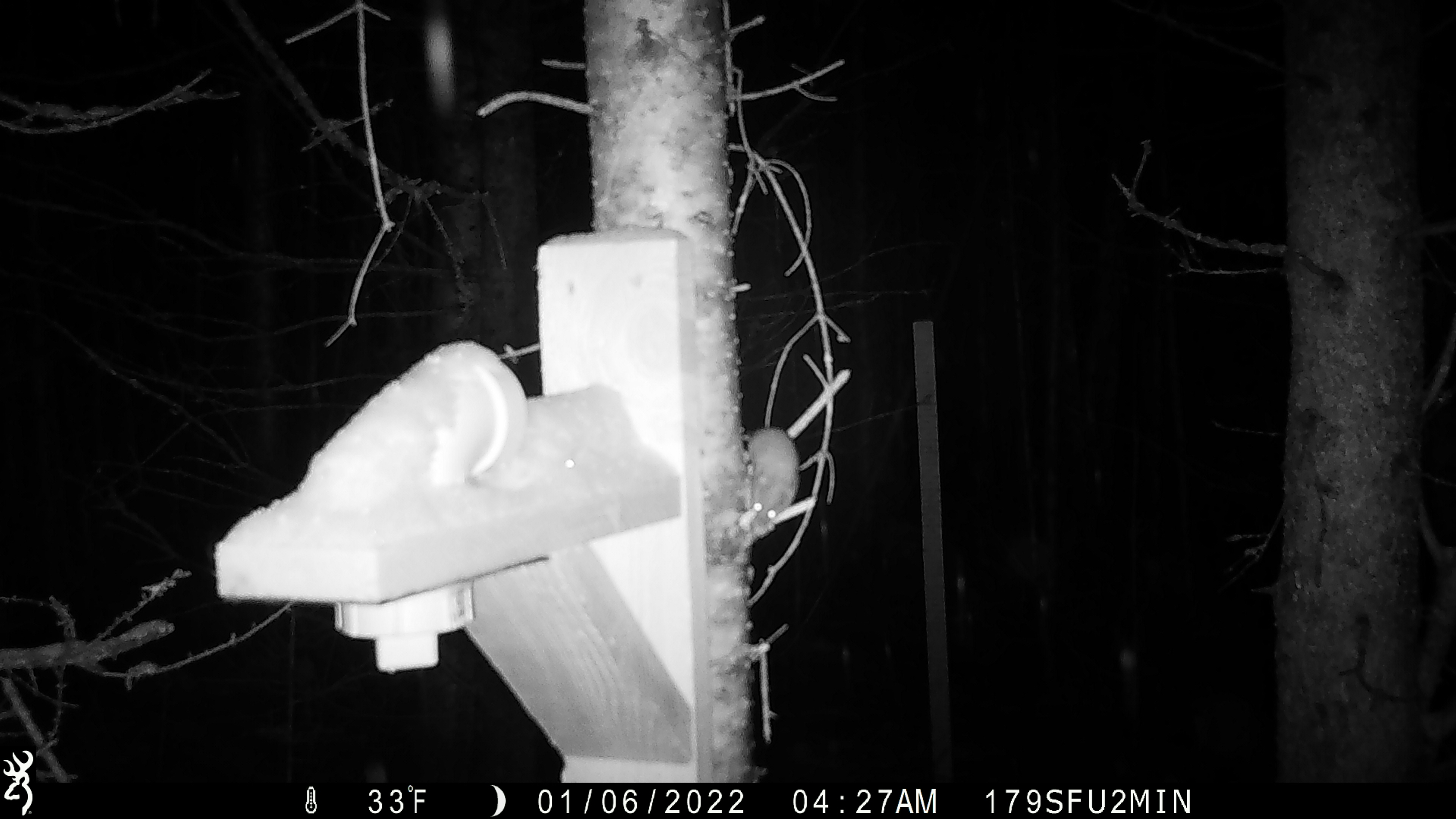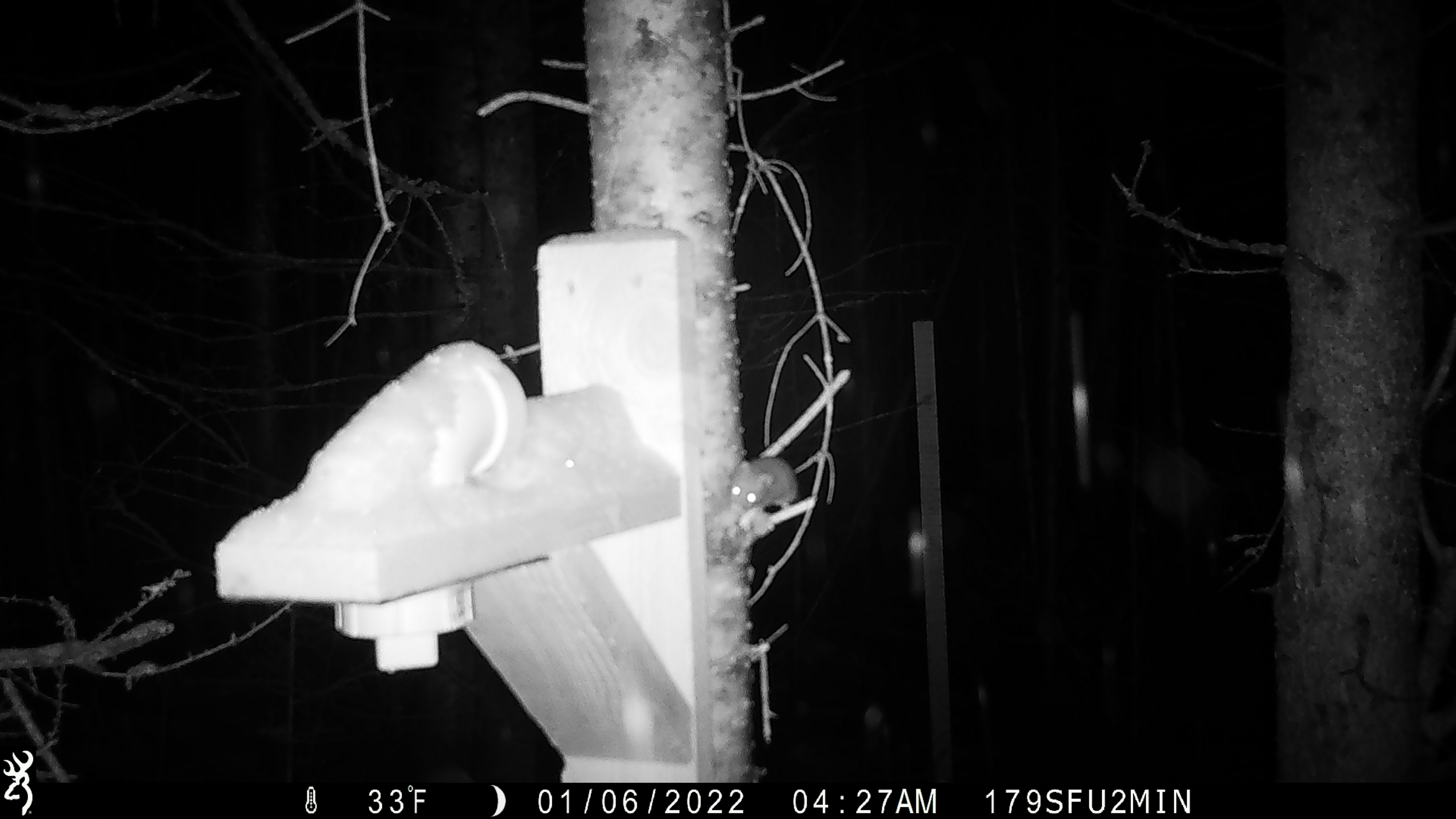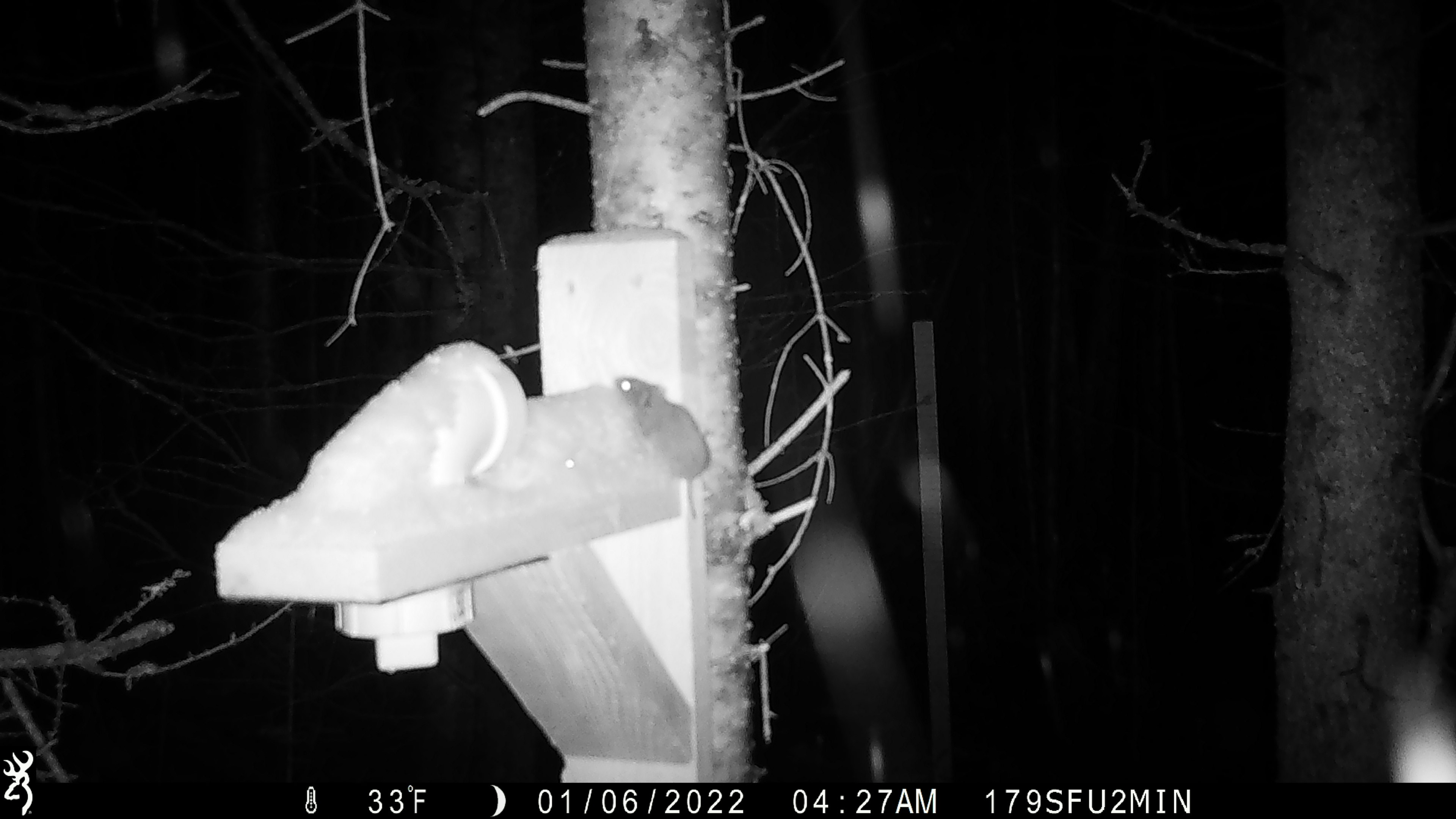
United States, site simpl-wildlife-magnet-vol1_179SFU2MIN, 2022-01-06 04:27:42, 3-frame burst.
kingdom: Animalia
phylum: Chordata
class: Mammalia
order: Rodentia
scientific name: Rodentia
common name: mouse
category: mouse sp.